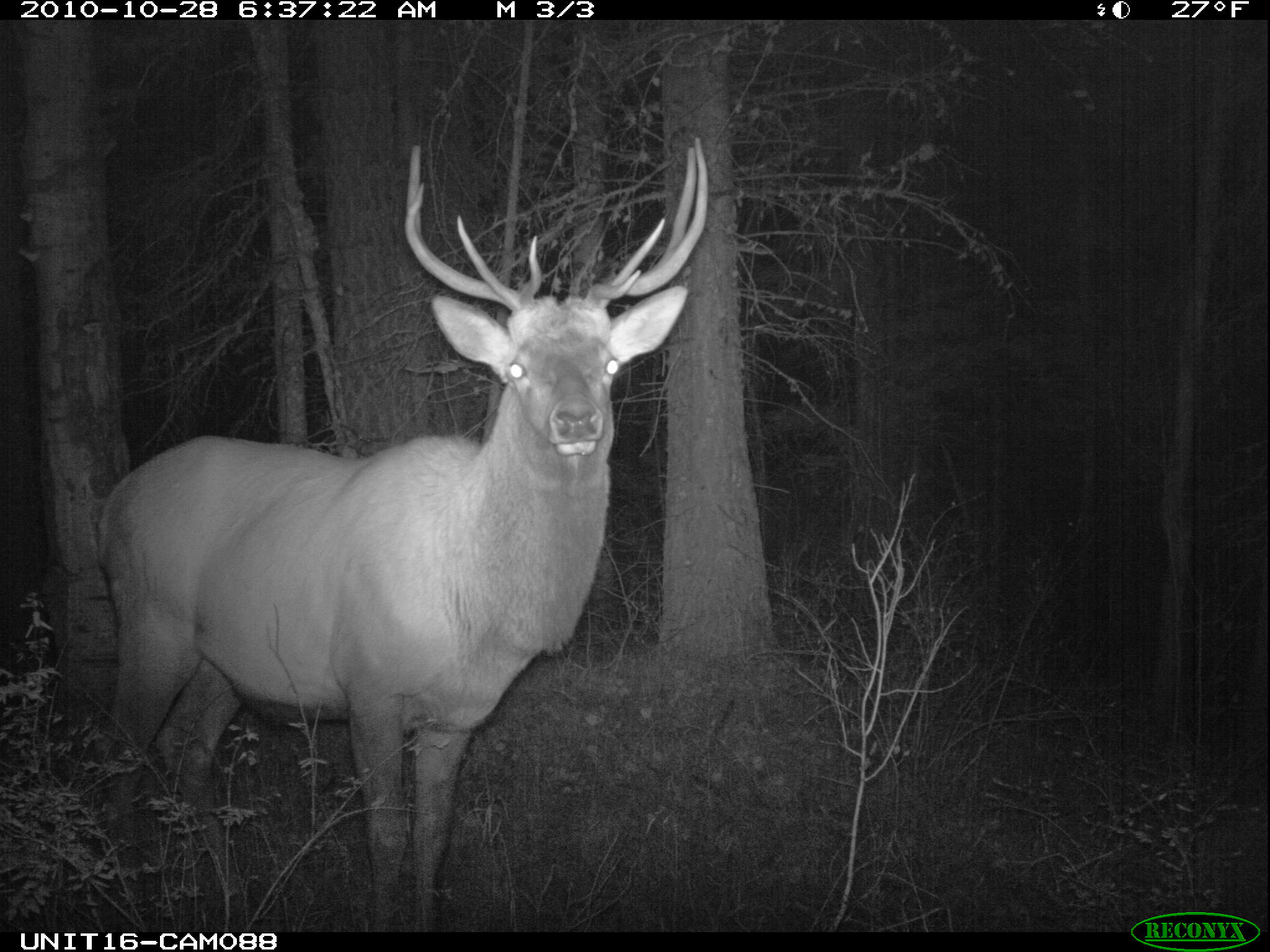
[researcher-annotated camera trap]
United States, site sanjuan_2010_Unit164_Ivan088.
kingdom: Animalia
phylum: Chordata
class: Mammalia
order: Artiodactyla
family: Cervidae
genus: Cervus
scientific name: Cervus elaphus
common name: red deer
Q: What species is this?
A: Cervus elaphus (red deer).